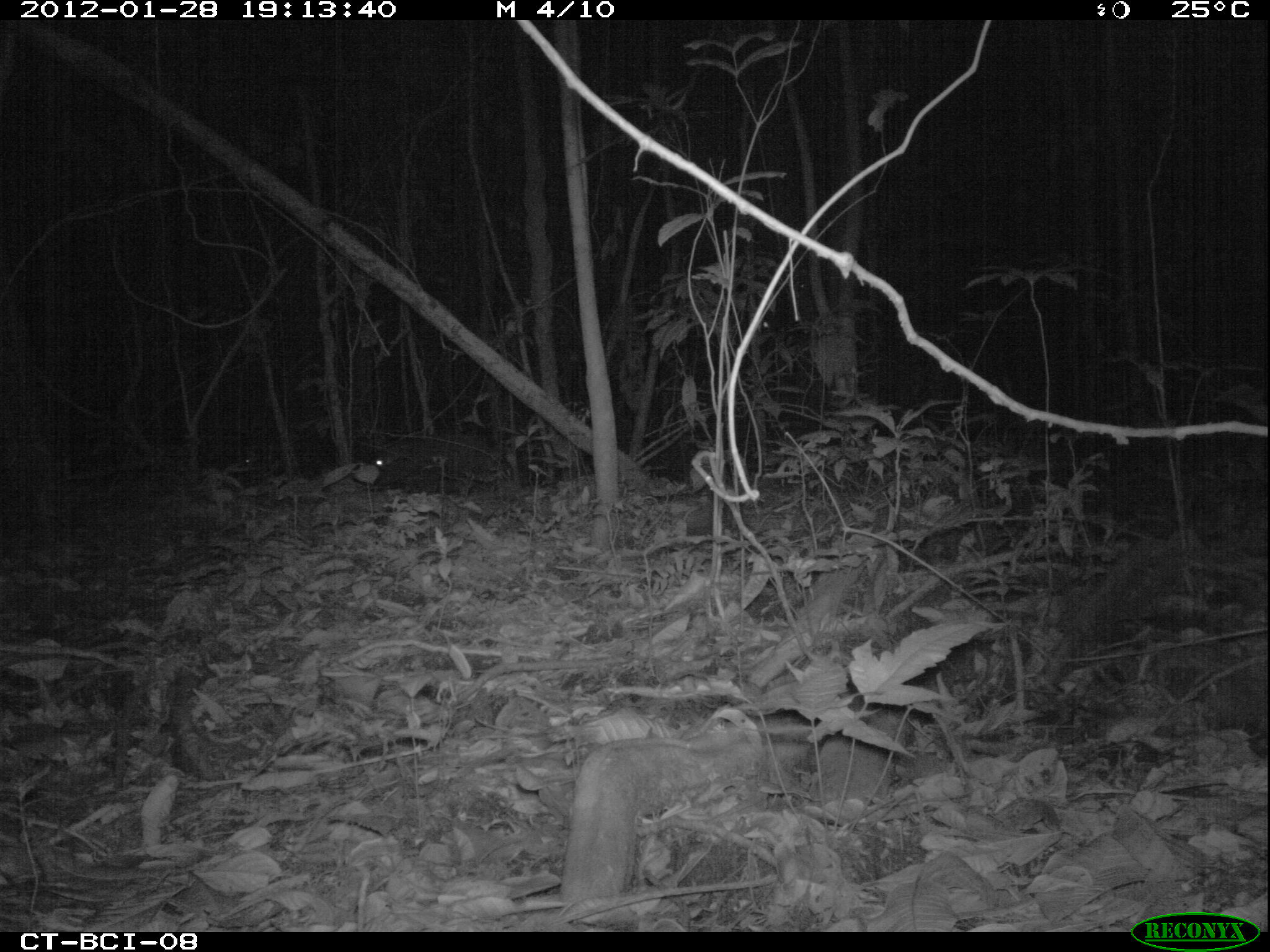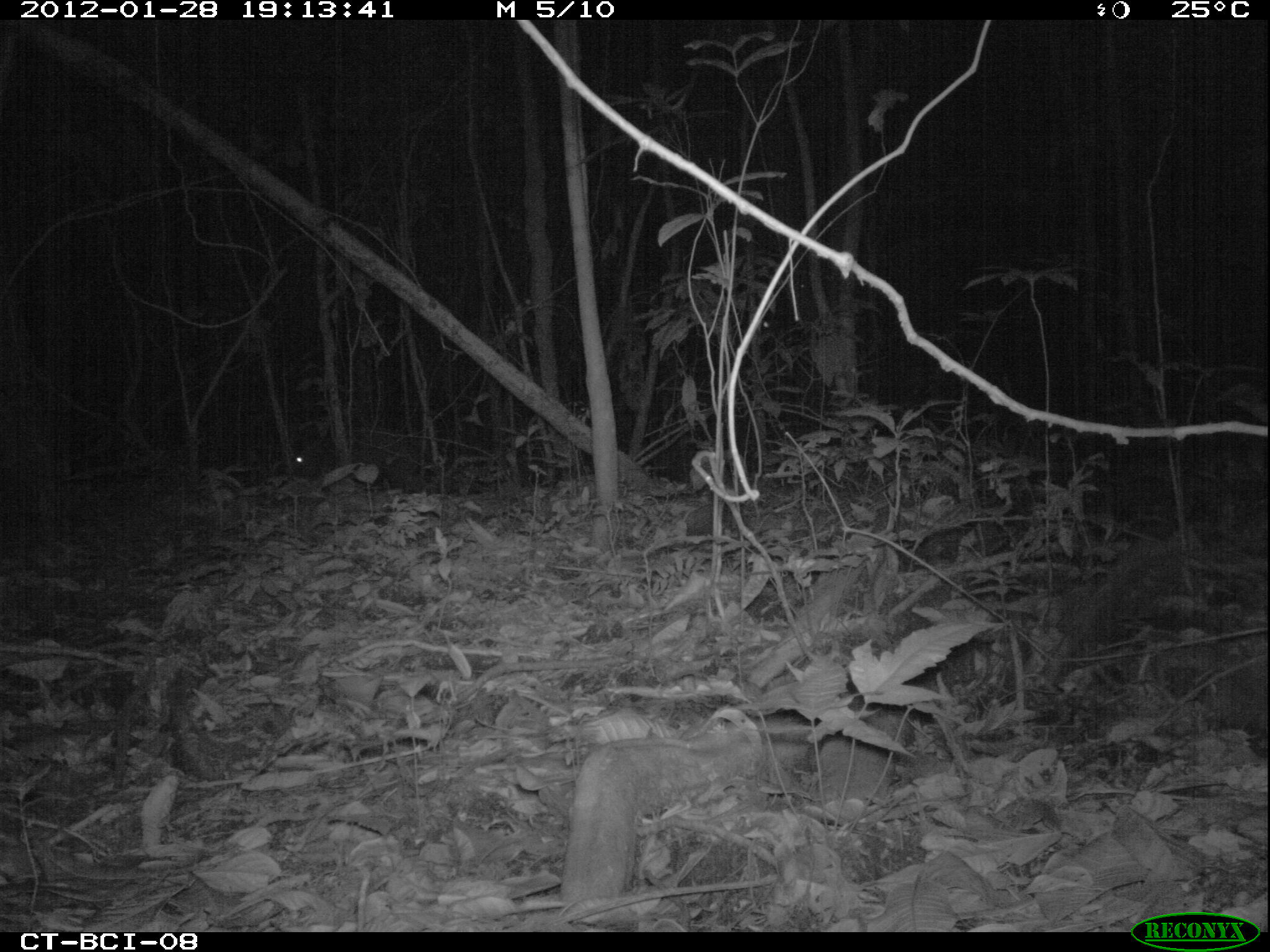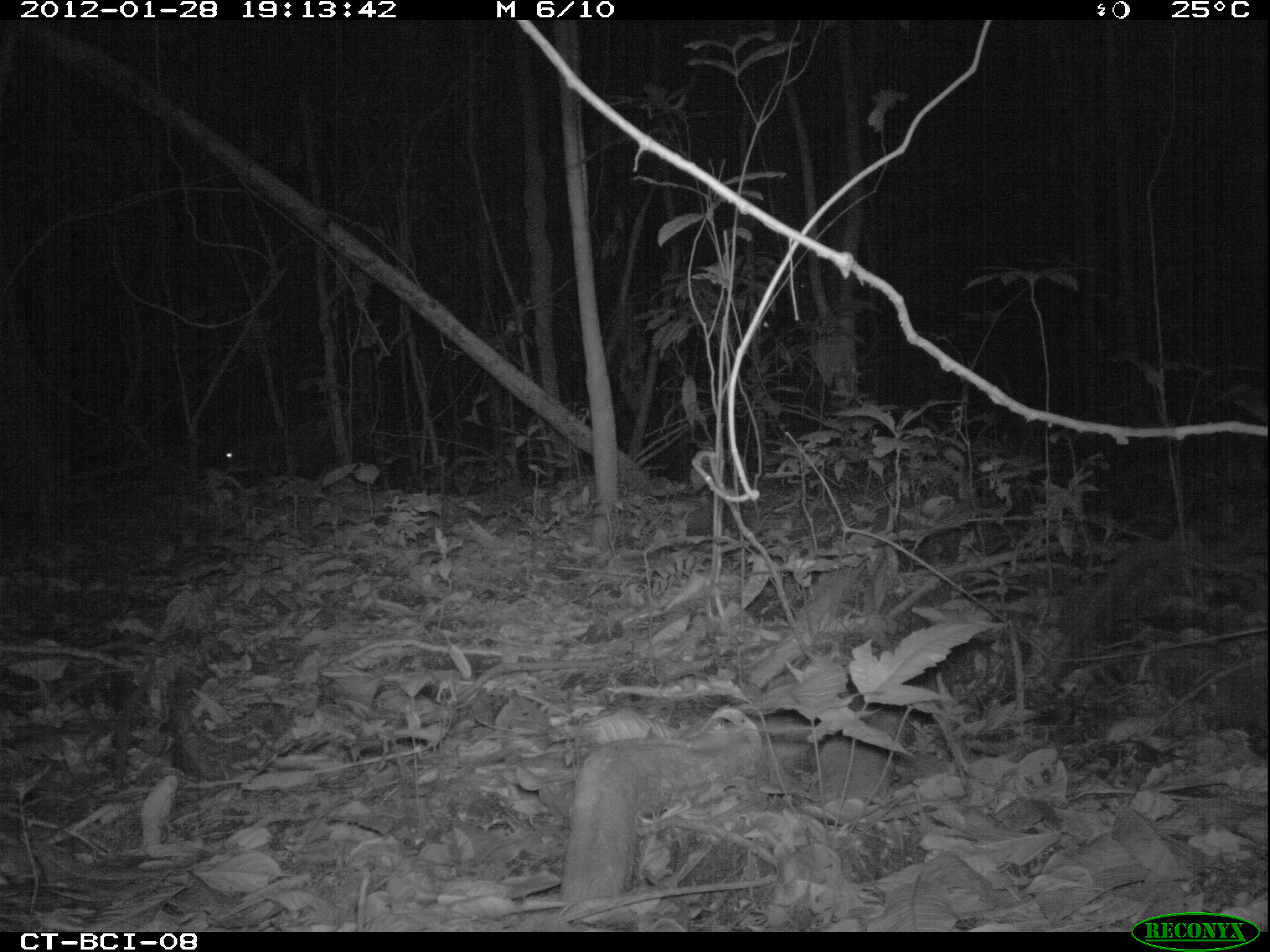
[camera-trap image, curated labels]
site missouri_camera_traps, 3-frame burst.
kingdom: Animalia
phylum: Chordata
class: Mammalia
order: Artiodactyla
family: Tayassuidae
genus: Pecari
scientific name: Pecari tajacu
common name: collared peccary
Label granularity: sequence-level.